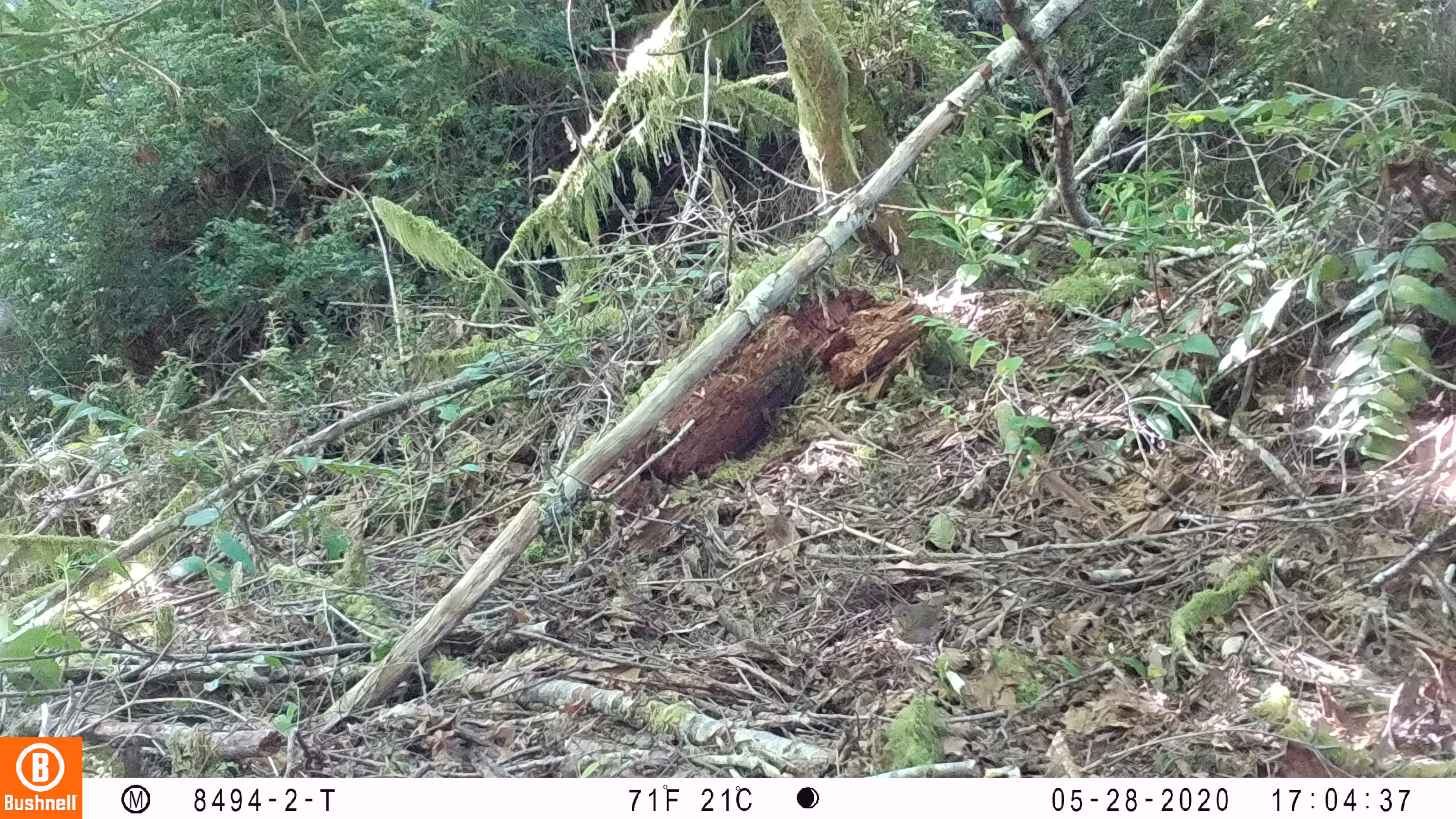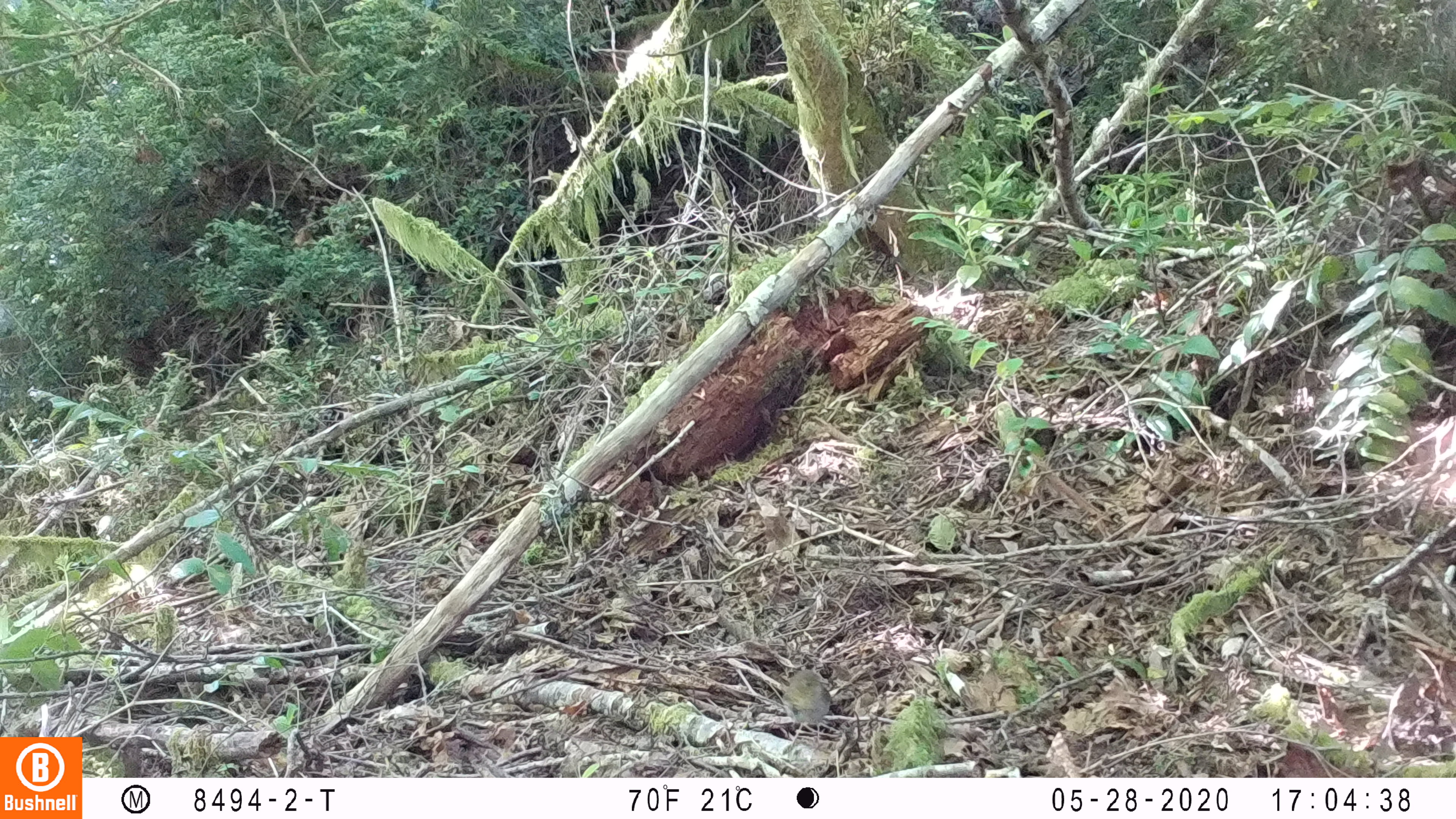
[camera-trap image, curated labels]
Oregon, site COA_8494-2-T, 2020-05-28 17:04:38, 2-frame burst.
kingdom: Animalia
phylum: Chordata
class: Aves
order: Passeriformes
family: Turdidae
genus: Catharus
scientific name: Catharus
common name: brown thrushes and nightingale-thrushes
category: catharus species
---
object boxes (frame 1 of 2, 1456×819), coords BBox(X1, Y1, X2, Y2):
catharus species: BBox(890, 592, 949, 649)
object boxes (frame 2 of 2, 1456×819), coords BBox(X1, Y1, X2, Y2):
catharus species: BBox(778, 667, 835, 724)